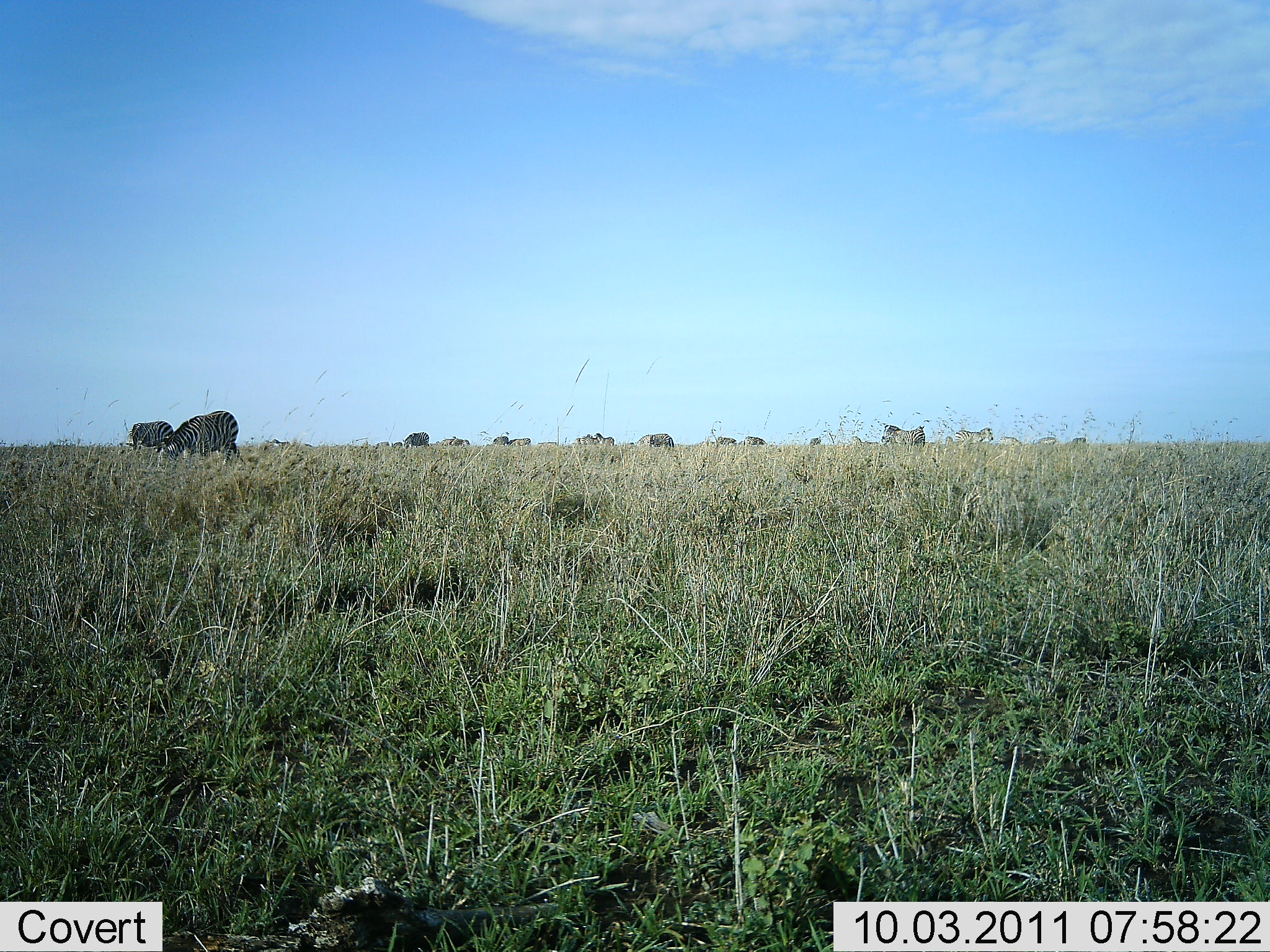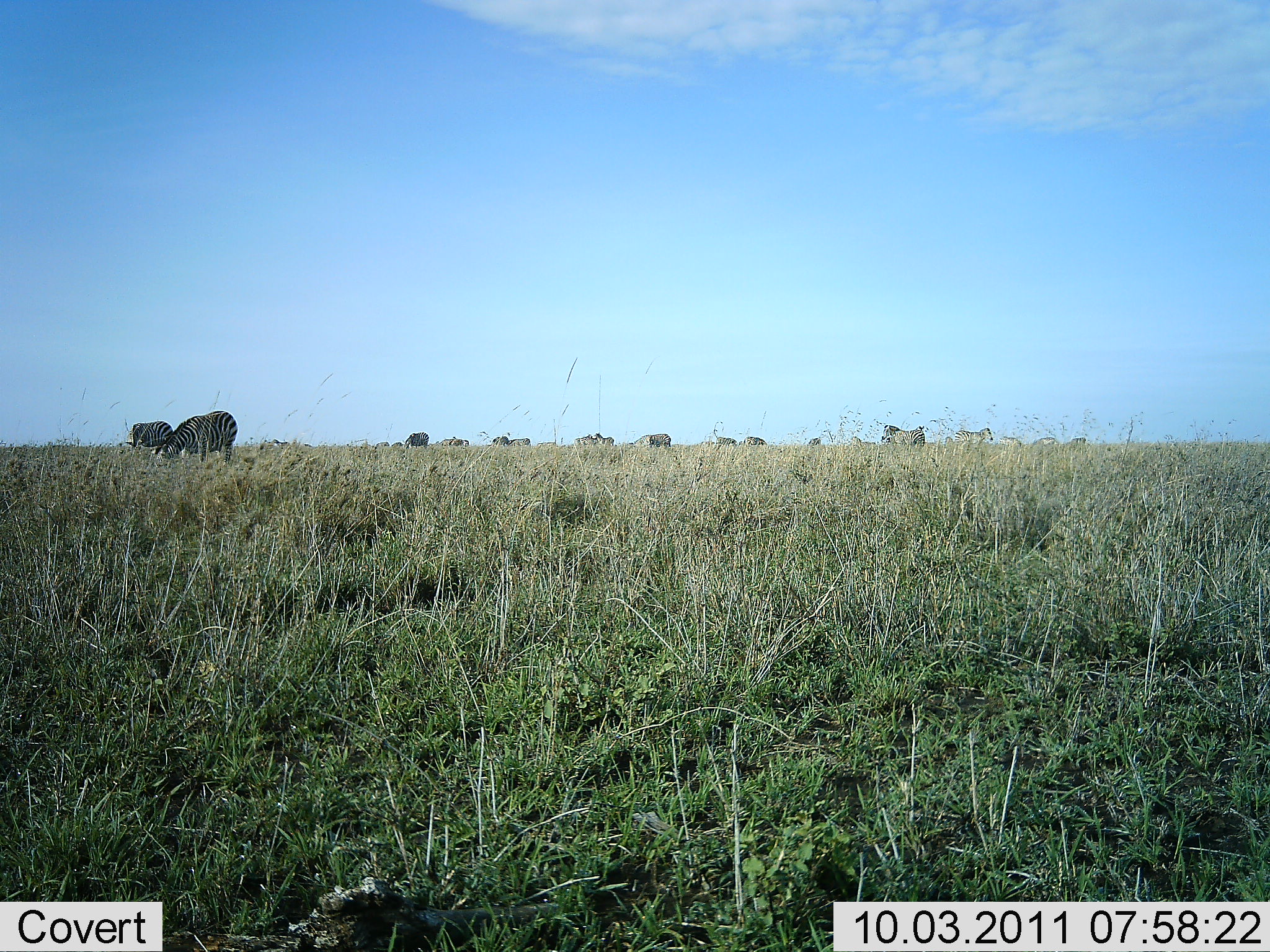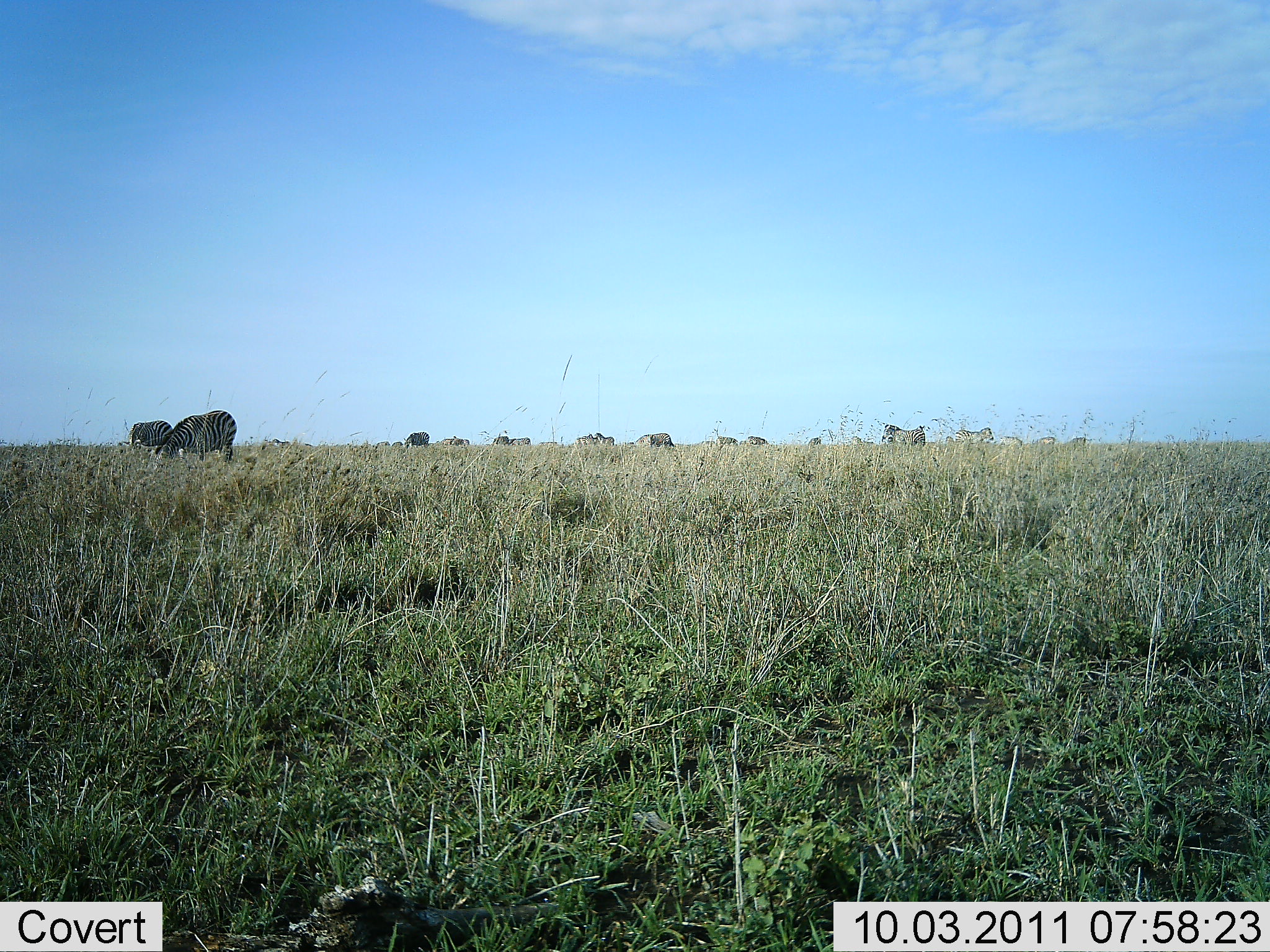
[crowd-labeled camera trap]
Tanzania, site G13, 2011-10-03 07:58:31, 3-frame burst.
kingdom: Animalia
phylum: Chordata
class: Mammalia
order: Perissodactyla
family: Equidae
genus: Equus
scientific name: Equus quagga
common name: plains zebra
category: zebra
Zebra (plains zebra) (Equus quagga), count 11-50. Behavior (volunteer vote fractions): standing 27%, resting 0%, moving 9%, interacting 0%. Young present (vote fraction): 0%. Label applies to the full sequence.